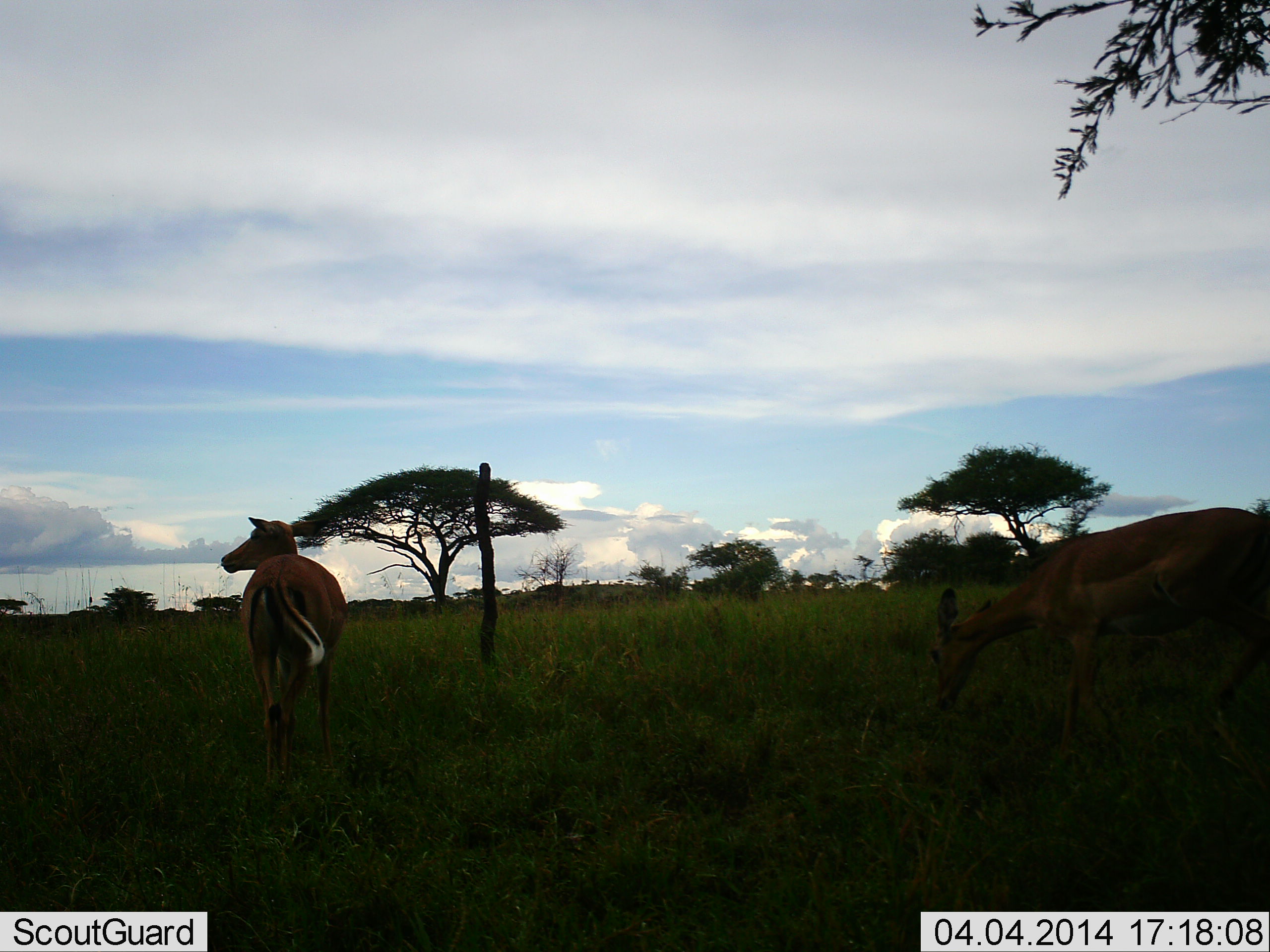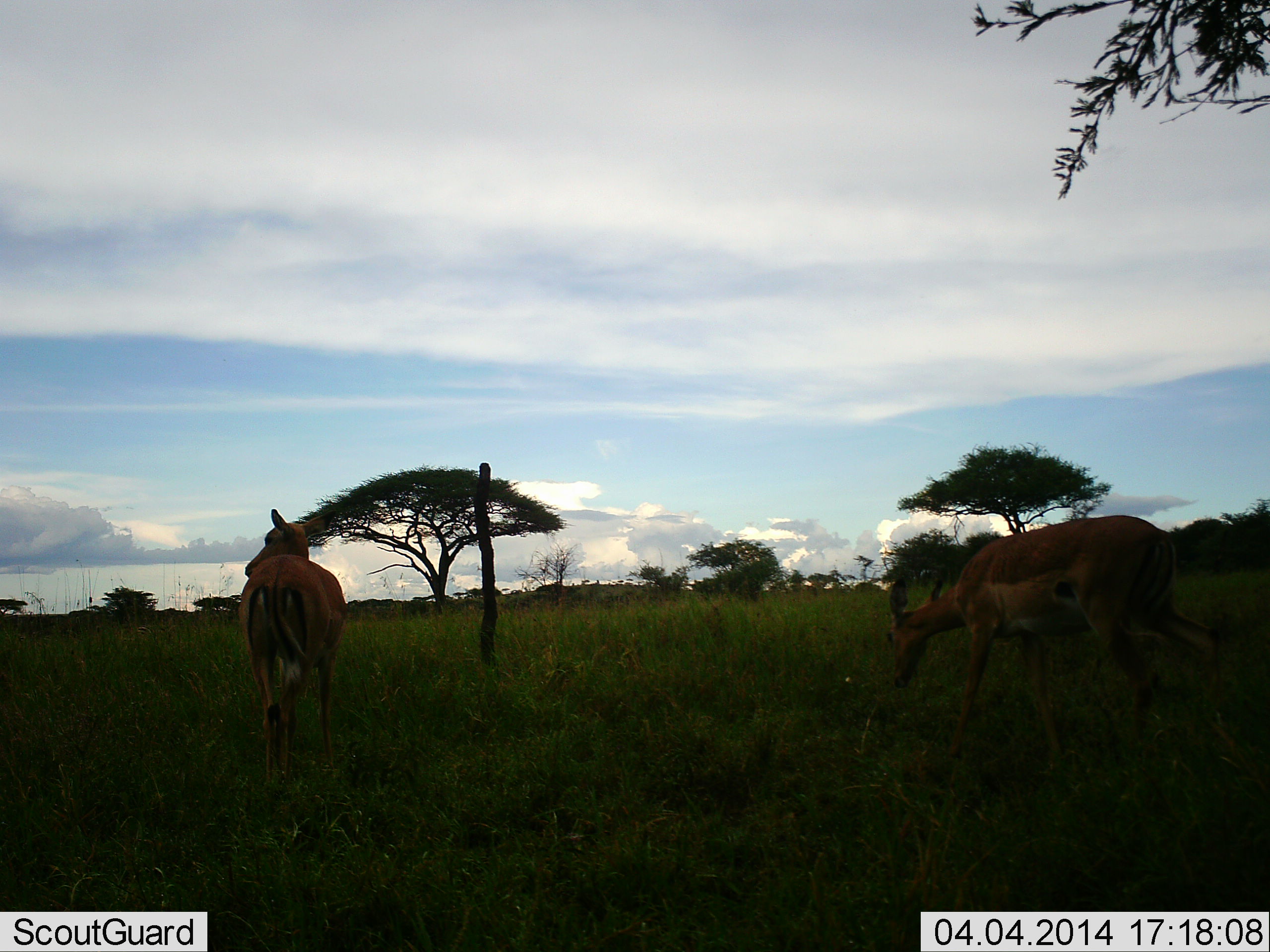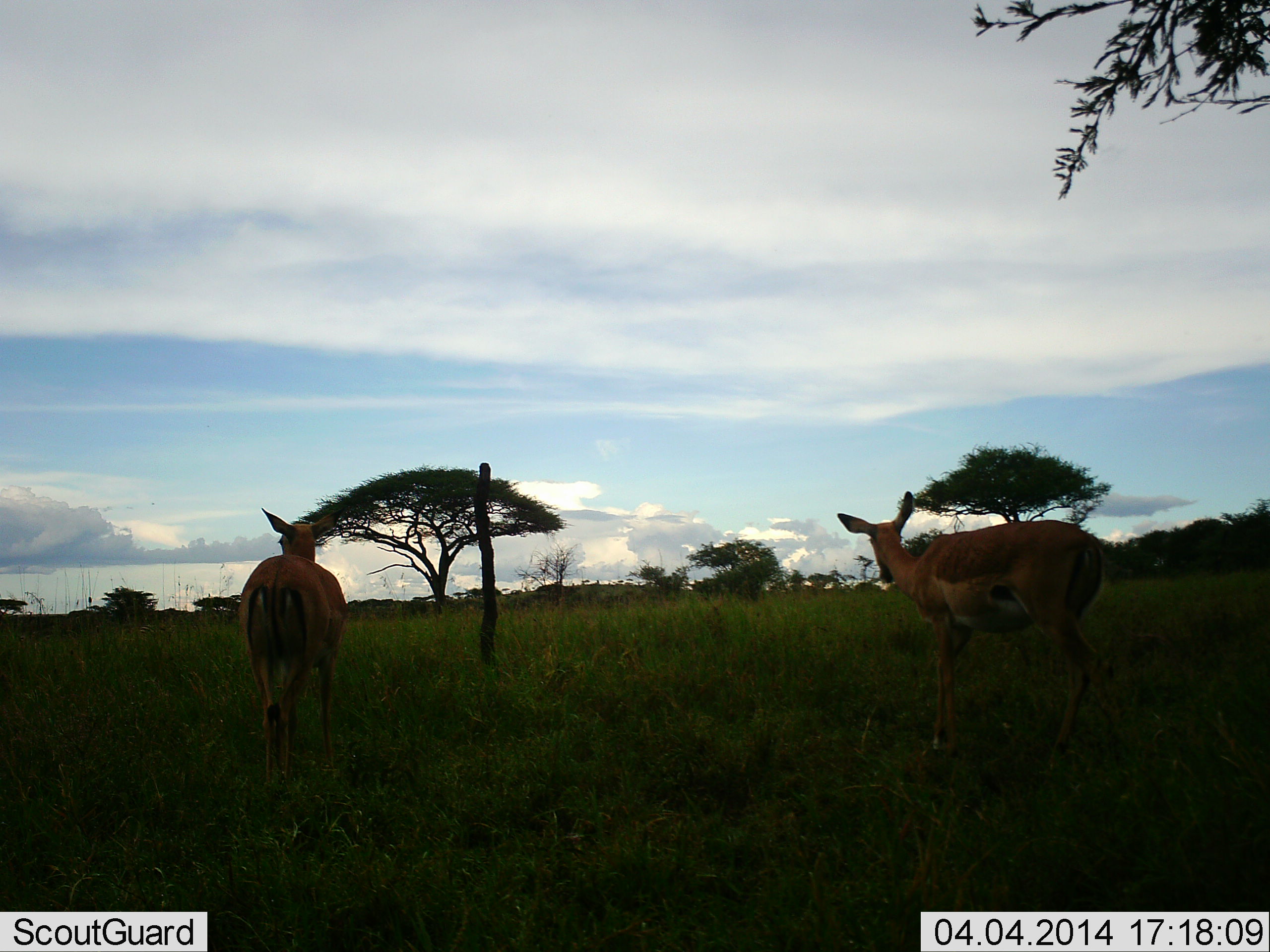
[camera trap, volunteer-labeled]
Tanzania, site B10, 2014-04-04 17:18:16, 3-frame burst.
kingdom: Animalia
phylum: Chordata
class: Mammalia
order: Artiodactyla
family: Bovidae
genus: Aepyceros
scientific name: Aepyceros melampus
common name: impala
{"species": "impala (Aepyceros melampus)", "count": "2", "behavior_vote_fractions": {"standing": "70%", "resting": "10%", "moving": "50%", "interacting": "10%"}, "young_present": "10%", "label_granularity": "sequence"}